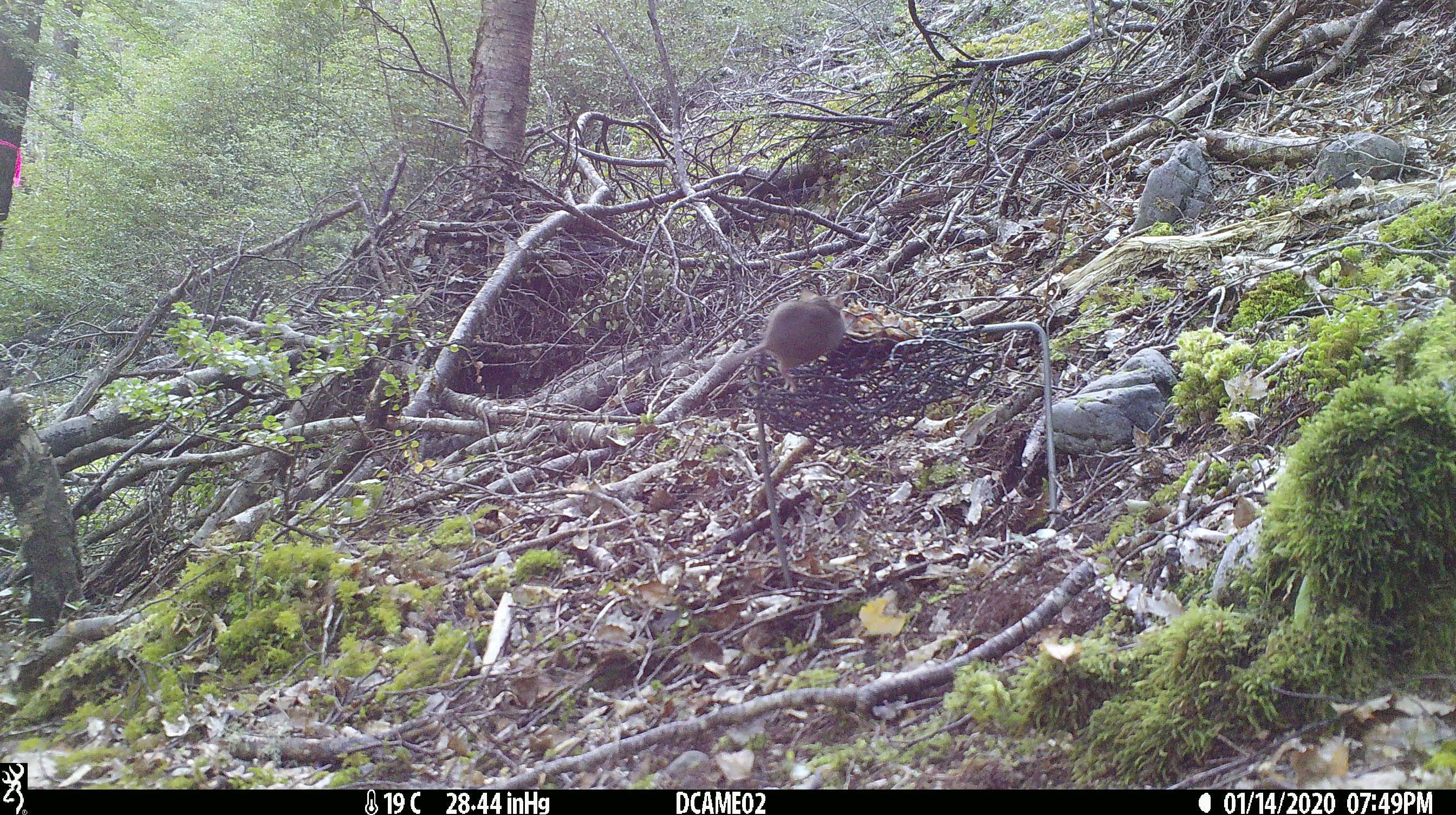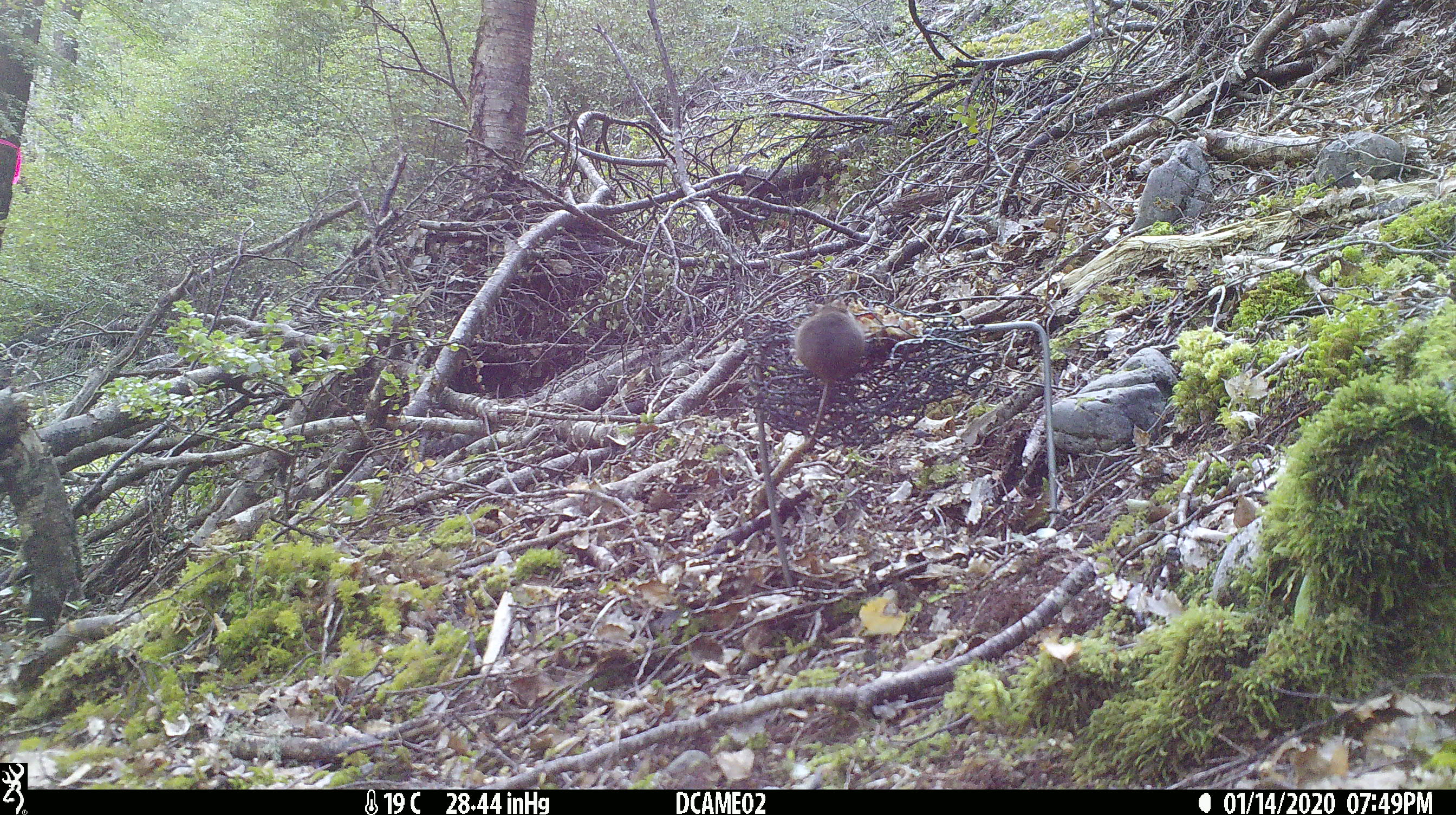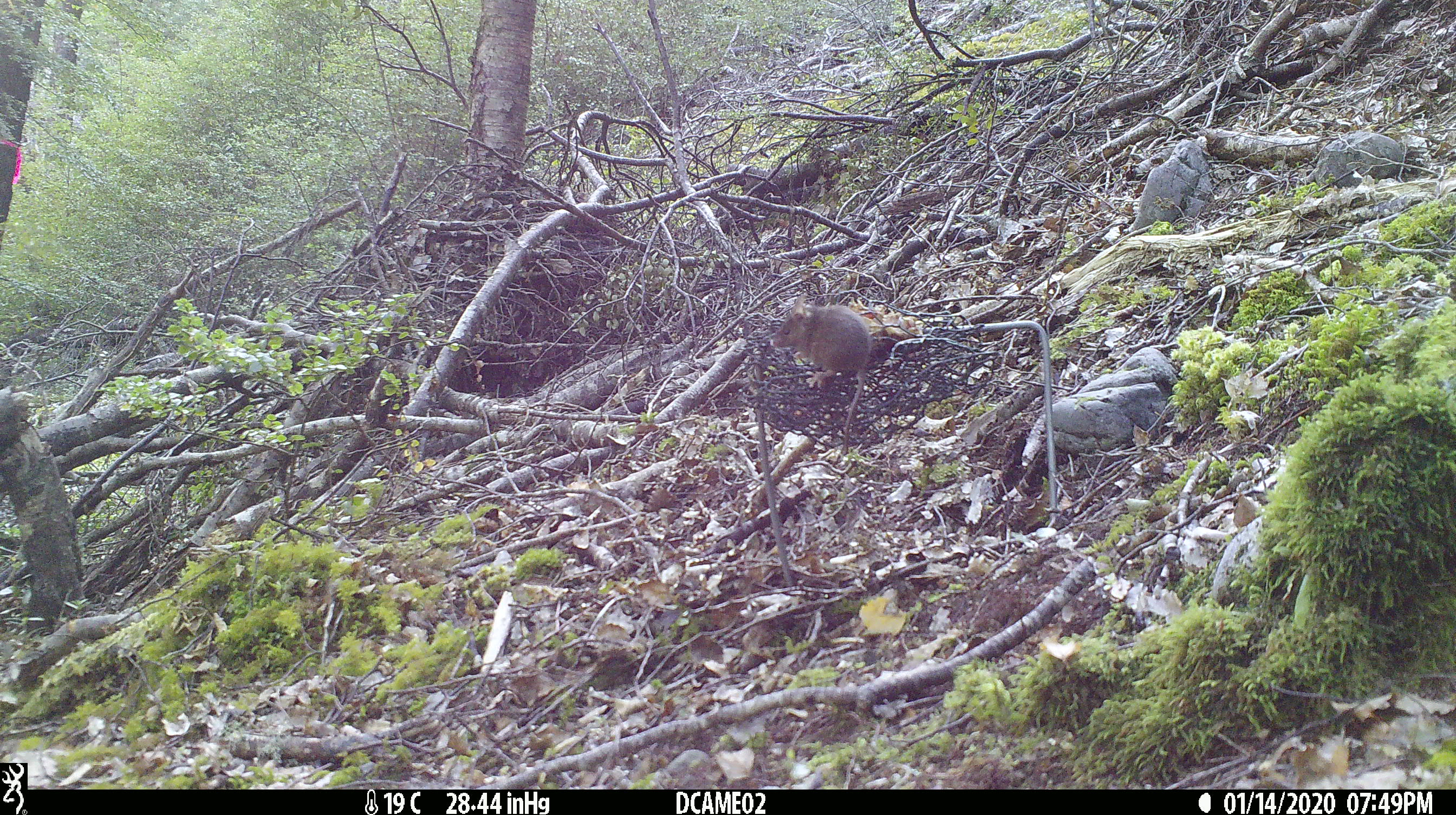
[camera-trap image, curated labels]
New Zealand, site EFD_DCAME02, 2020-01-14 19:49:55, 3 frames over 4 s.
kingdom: Animalia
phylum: Chordata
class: Mammalia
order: Rodentia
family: Muridae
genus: Mus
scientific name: Mus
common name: mouse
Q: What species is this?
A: Mouse (Mus).